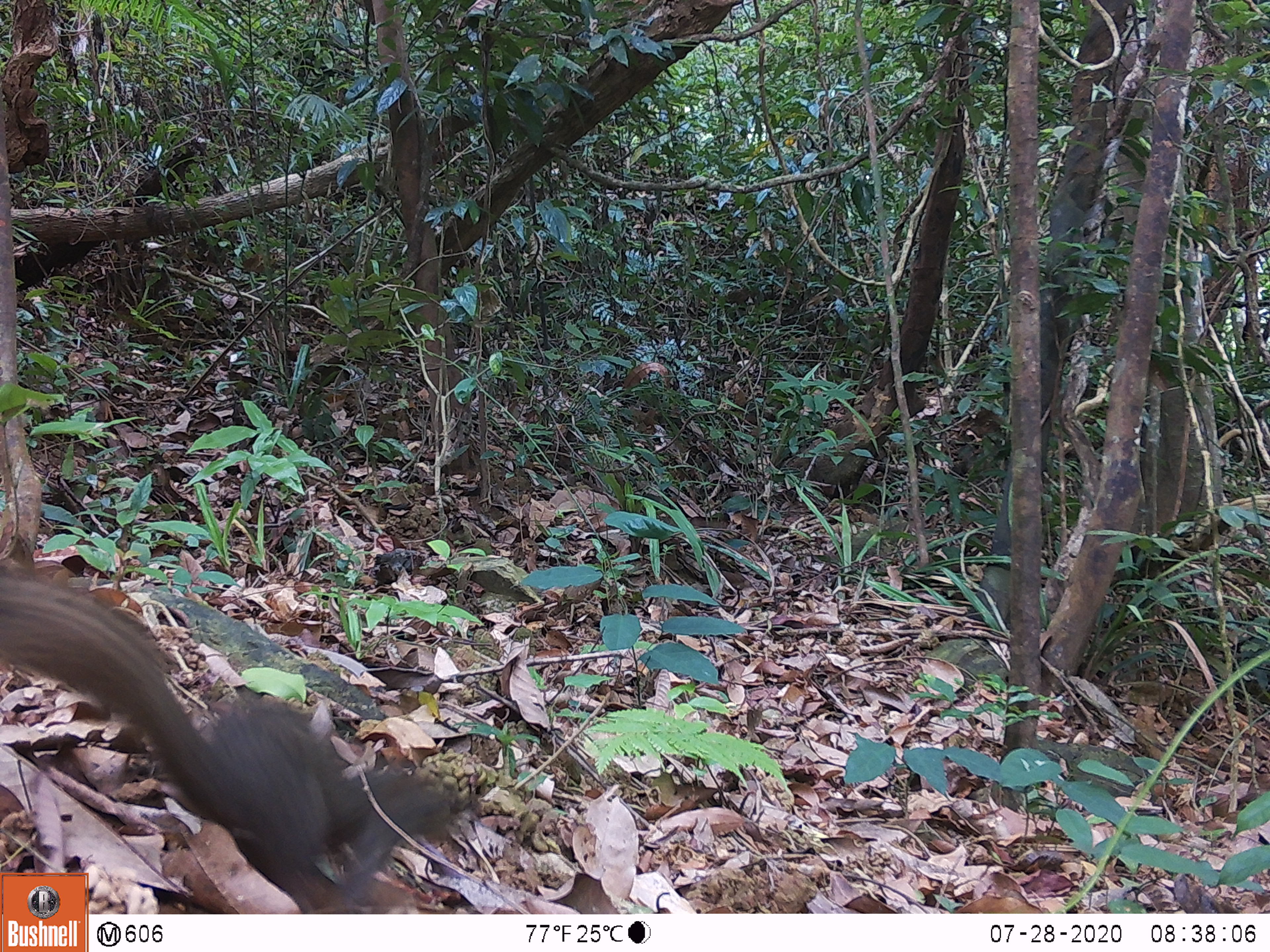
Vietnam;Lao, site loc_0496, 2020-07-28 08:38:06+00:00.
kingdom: Animalia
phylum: Chordata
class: Mammalia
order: Scandentia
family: Tupaiidae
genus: Tupaia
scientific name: Tupaia belangeri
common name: northern treeshrew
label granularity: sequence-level